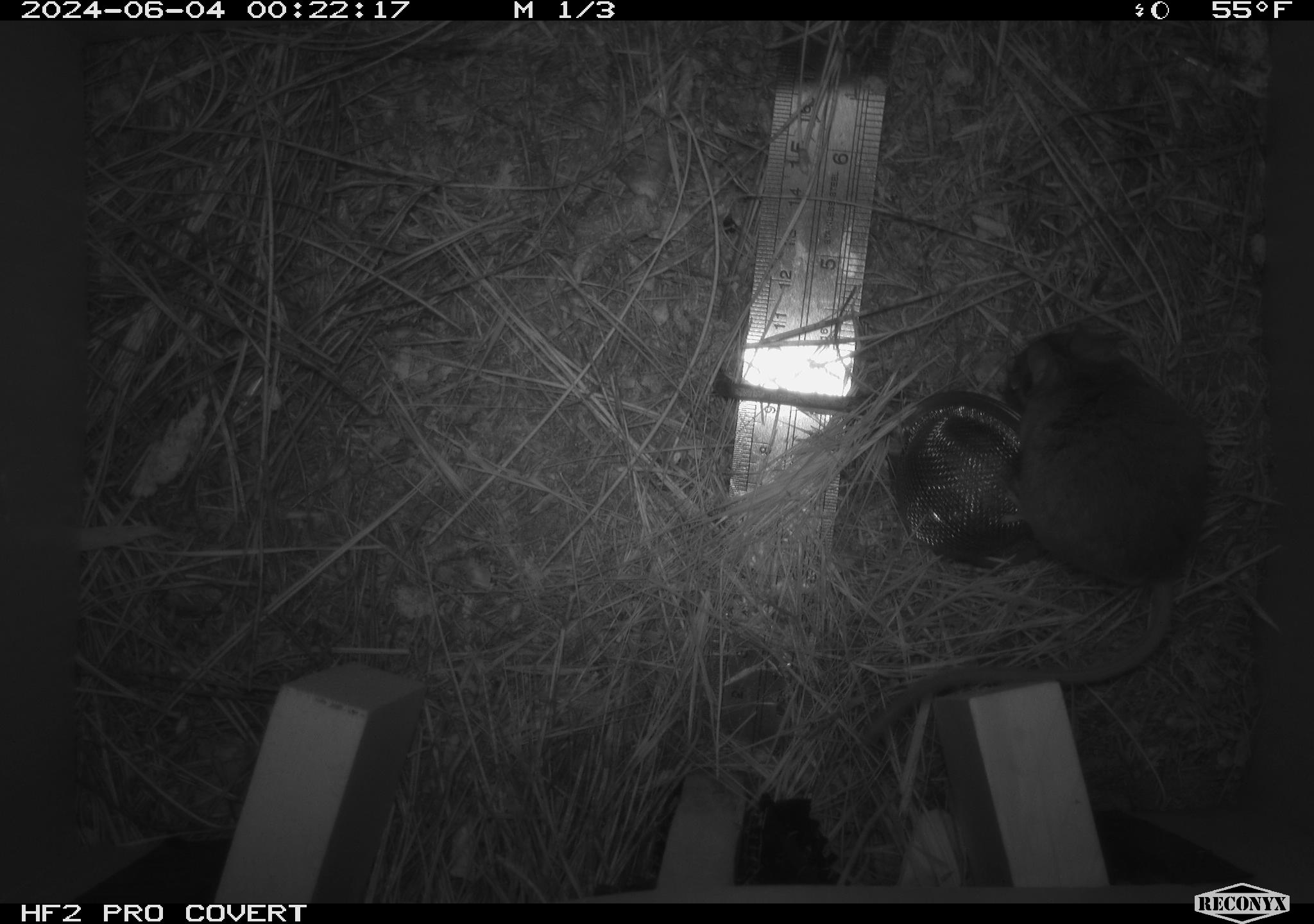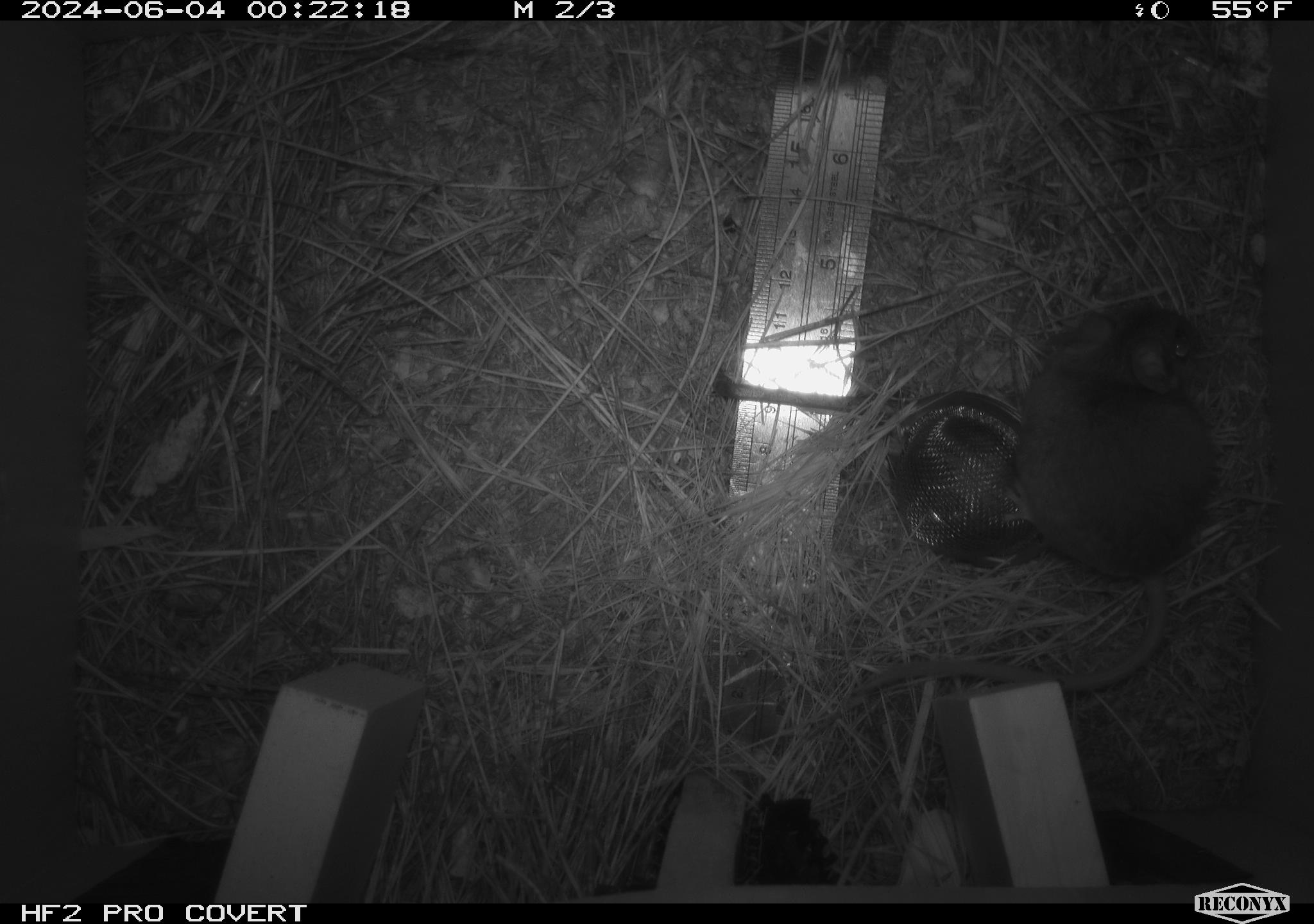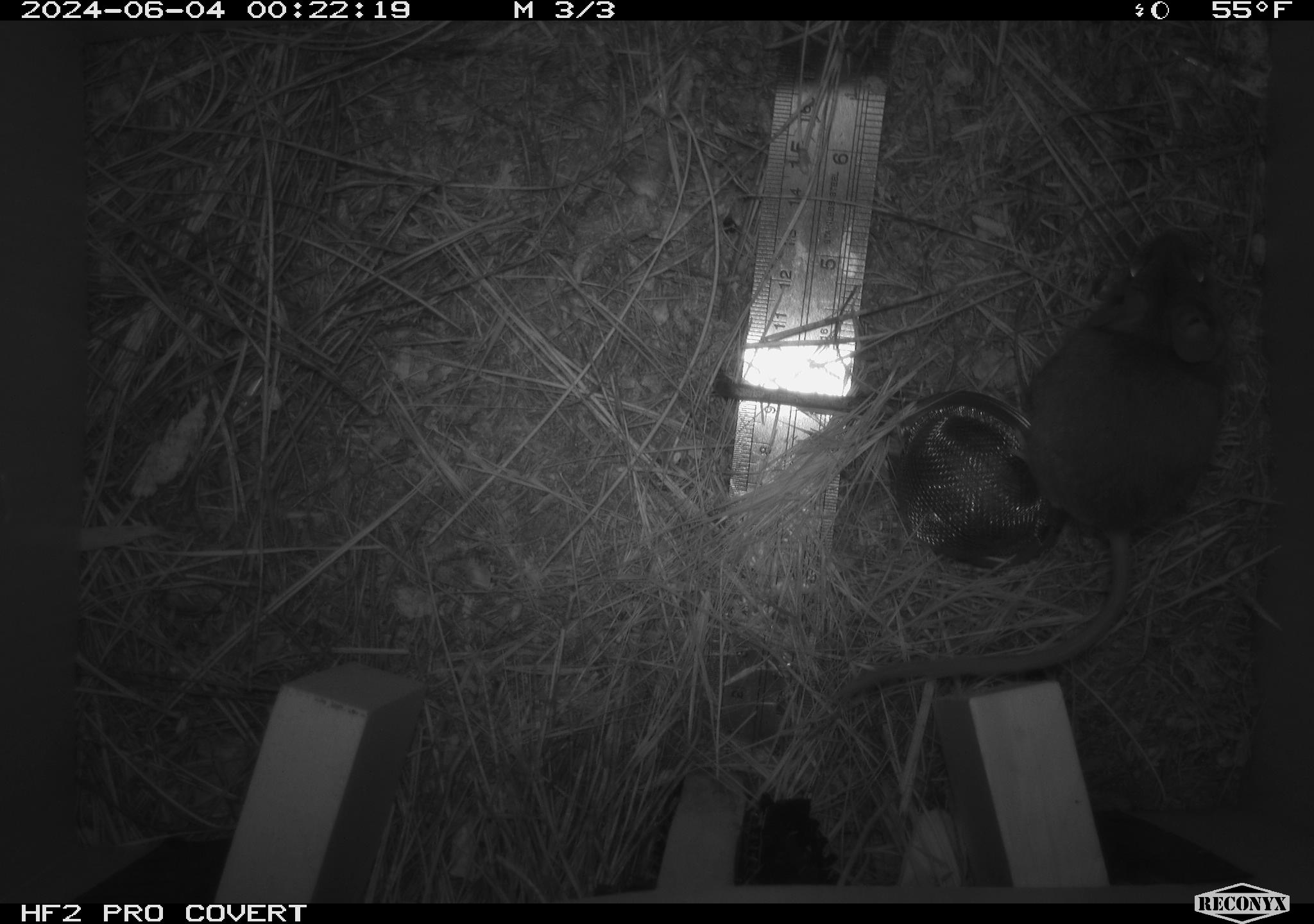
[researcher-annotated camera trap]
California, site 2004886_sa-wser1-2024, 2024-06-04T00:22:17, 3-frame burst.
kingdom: Animalia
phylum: Chordata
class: Mammalia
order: Rodentia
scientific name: Rodentia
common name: mouse species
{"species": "mouse species (Rodentia)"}